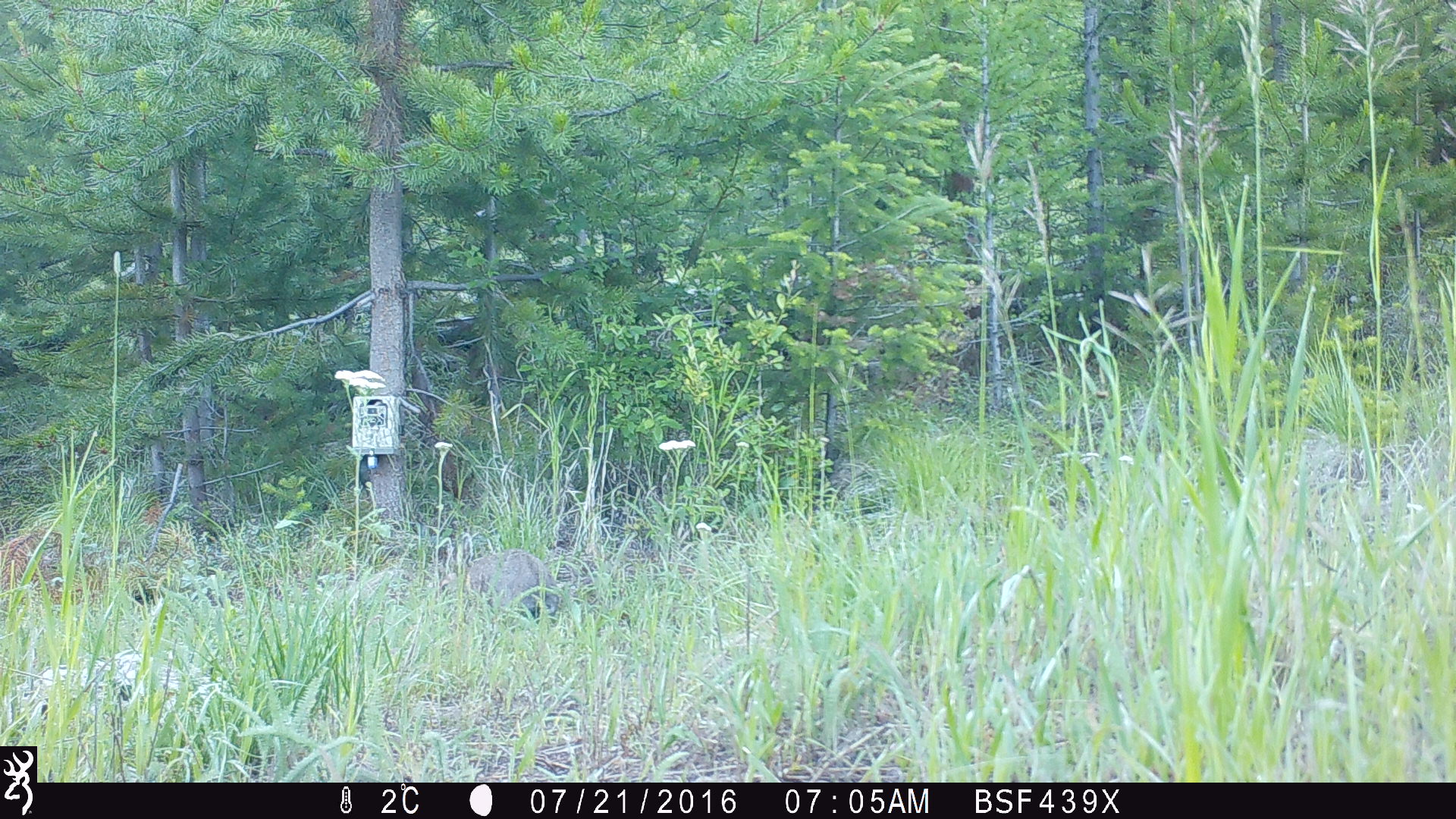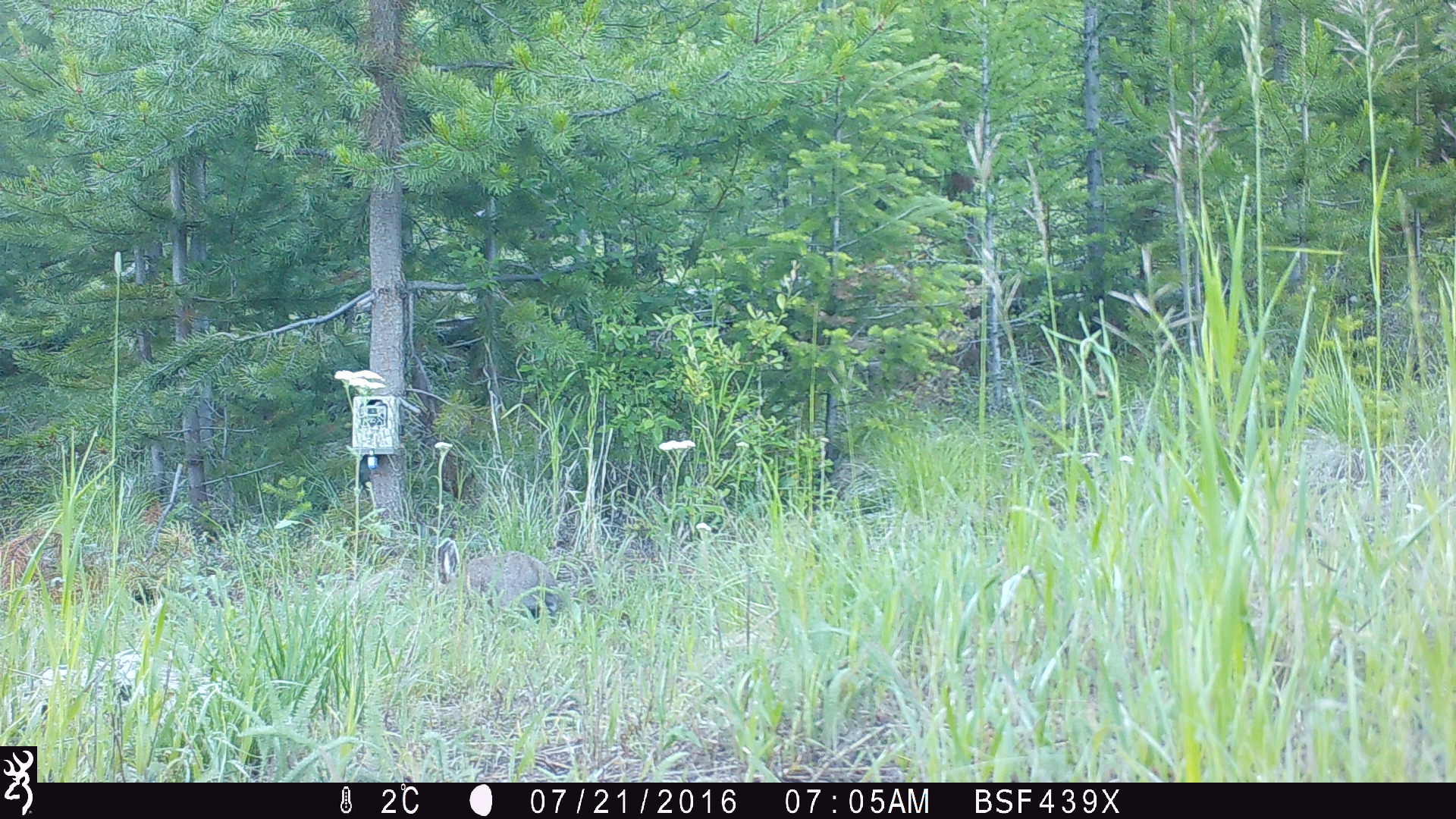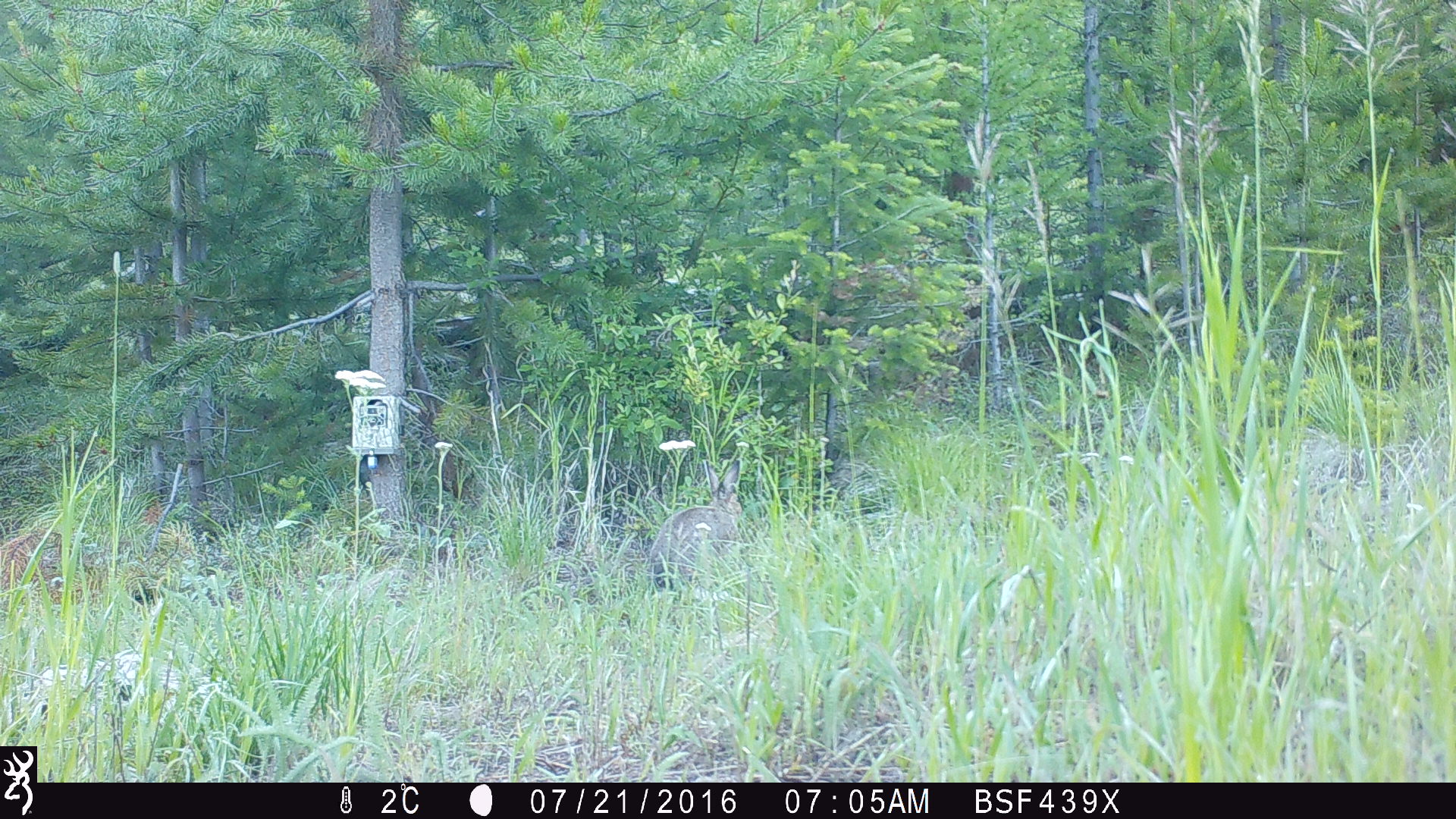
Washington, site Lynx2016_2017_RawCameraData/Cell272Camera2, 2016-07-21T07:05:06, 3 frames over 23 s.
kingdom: Animalia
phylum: Chordata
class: Mammalia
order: Lagomorpha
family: Leporidae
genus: Lepus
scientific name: Lepus americanus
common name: snowshoe hare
Lepus americanus (snowshoe hare). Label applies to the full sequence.